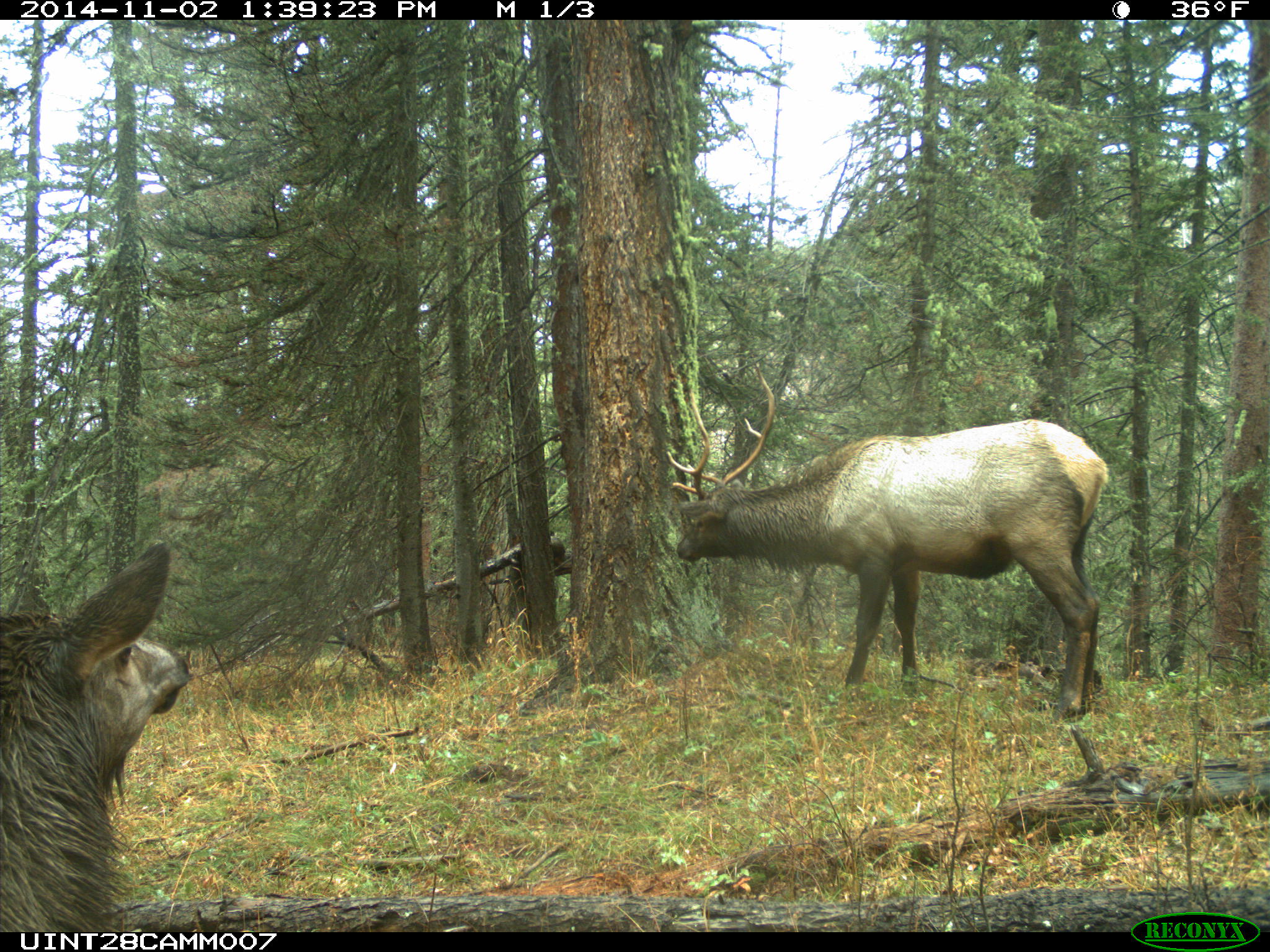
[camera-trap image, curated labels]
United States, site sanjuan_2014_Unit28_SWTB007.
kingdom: Animalia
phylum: Chordata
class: Mammalia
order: Artiodactyla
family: Cervidae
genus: Cervus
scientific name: Cervus elaphus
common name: red deer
Cervus elaphus (red deer).